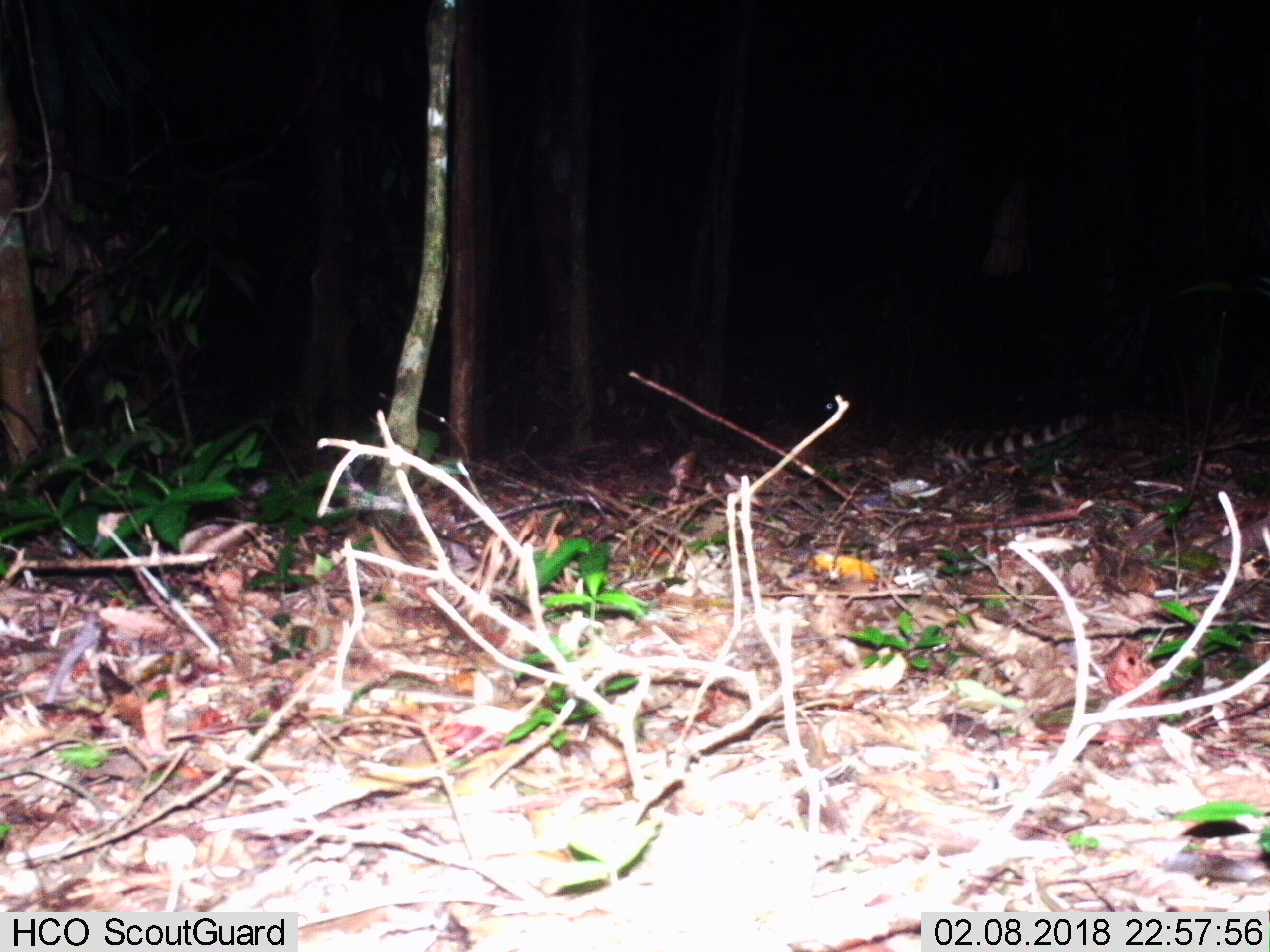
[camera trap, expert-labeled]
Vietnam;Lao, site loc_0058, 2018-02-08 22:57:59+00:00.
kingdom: Animalia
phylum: Chordata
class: Mammalia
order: Carnivora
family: Prionodontidae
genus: Prionodon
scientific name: Prionodon pardicolor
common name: spotted linsang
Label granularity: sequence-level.